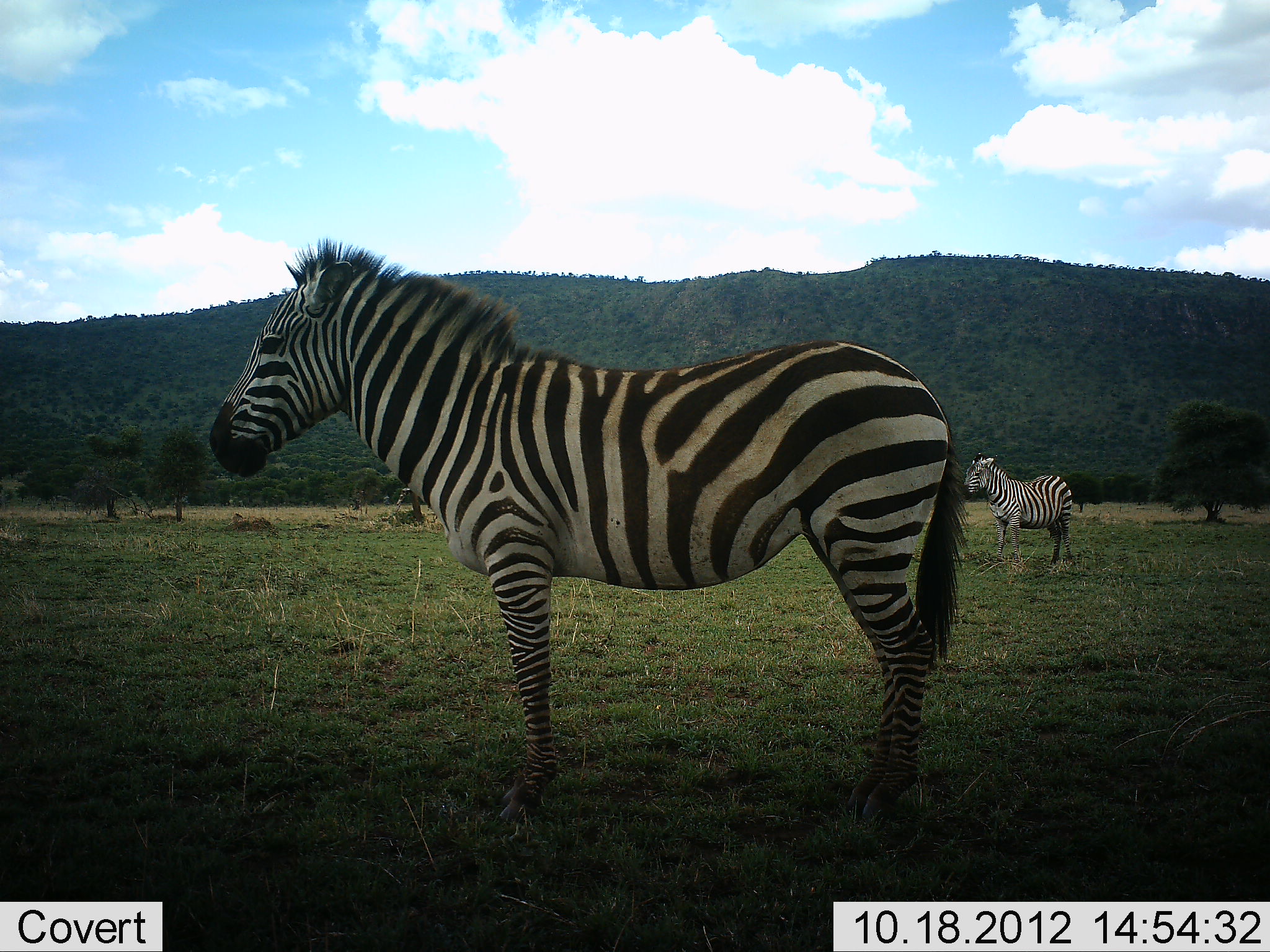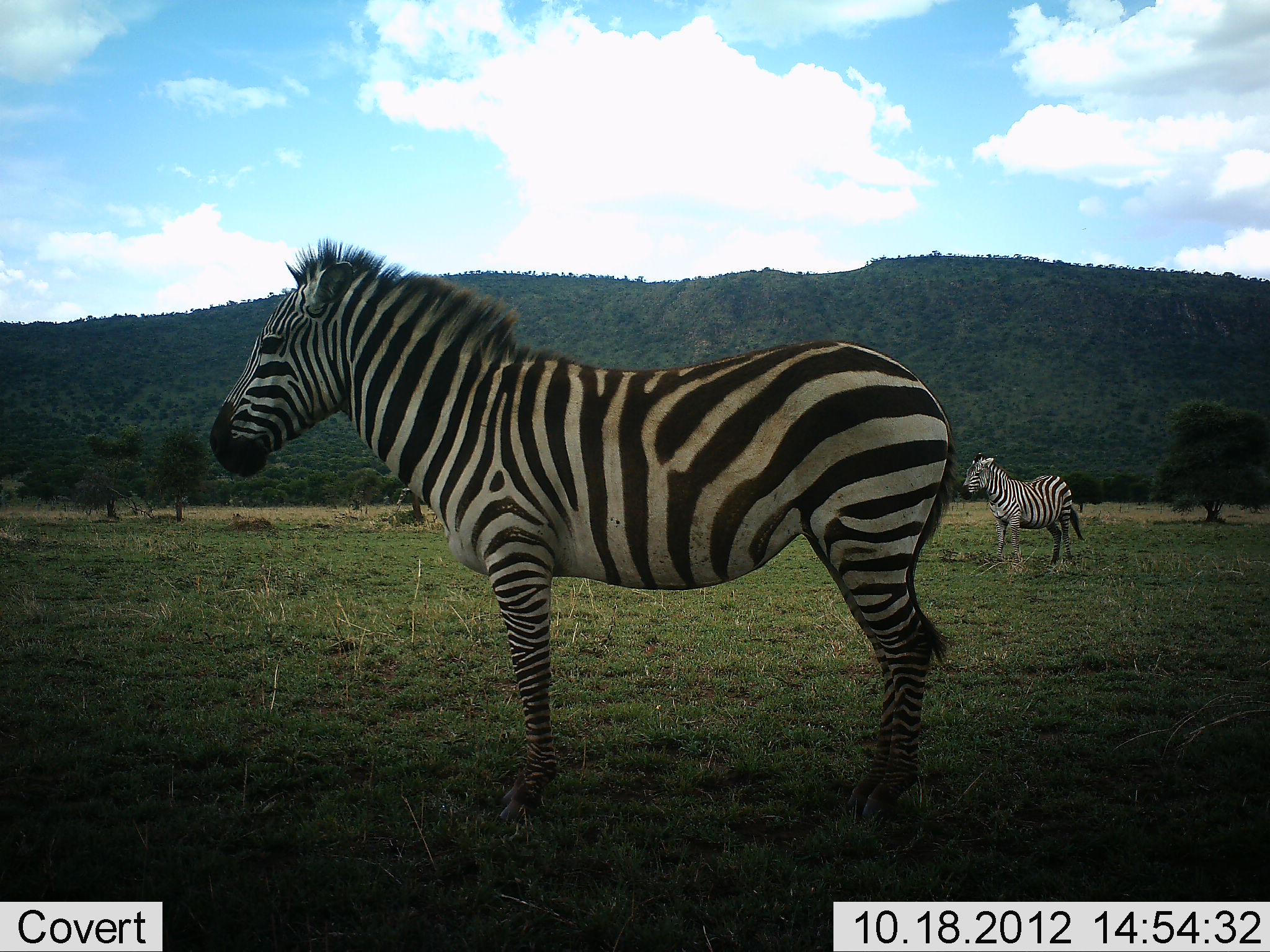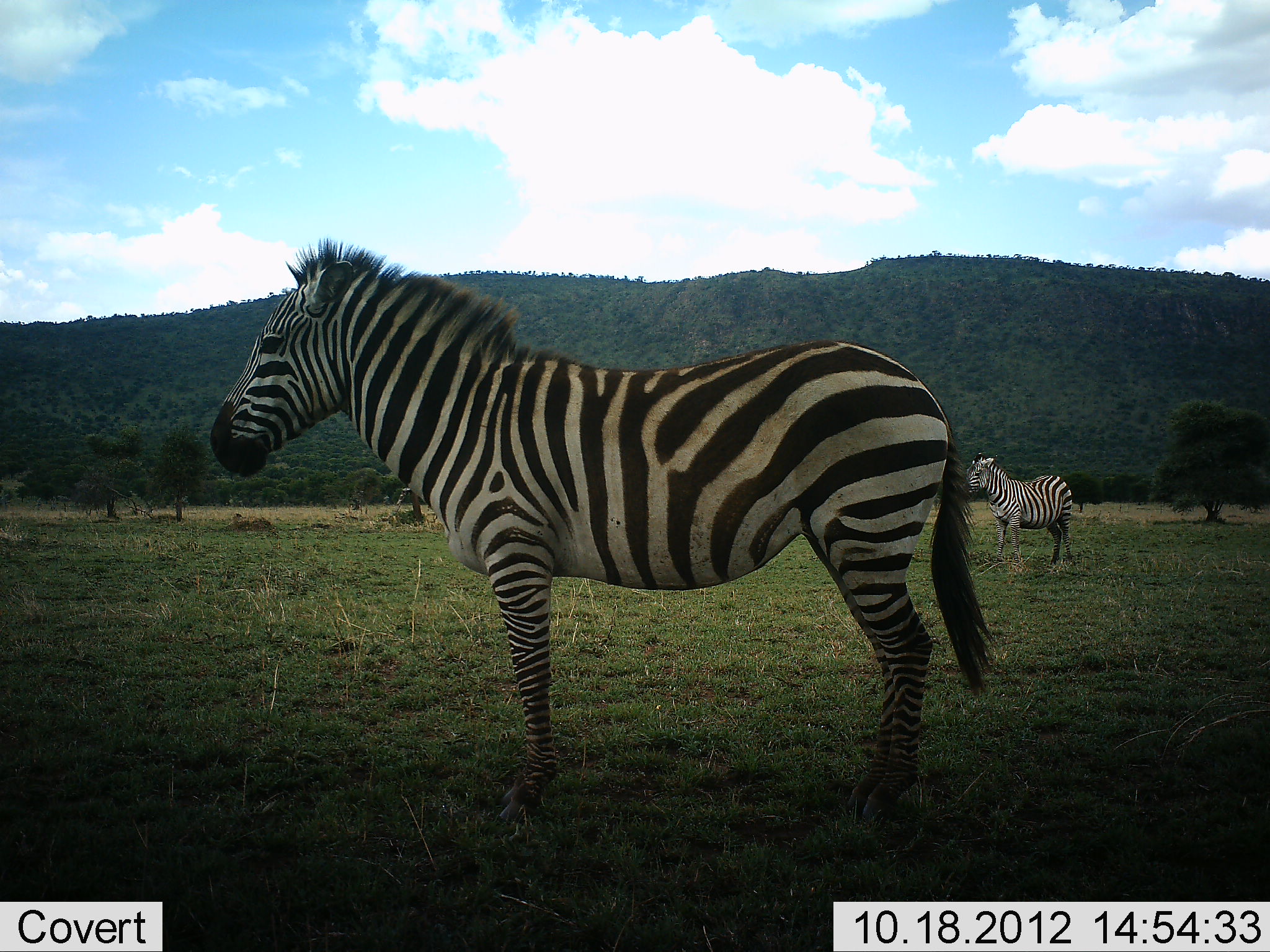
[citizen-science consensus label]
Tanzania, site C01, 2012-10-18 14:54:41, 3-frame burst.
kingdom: Animalia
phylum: Chordata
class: Mammalia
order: Perissodactyla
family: Equidae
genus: Equus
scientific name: Equus quagga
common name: plains zebra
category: zebra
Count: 2.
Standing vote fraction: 100%.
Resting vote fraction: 0%.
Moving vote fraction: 0%.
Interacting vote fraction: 0%.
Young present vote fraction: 0%.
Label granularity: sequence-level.